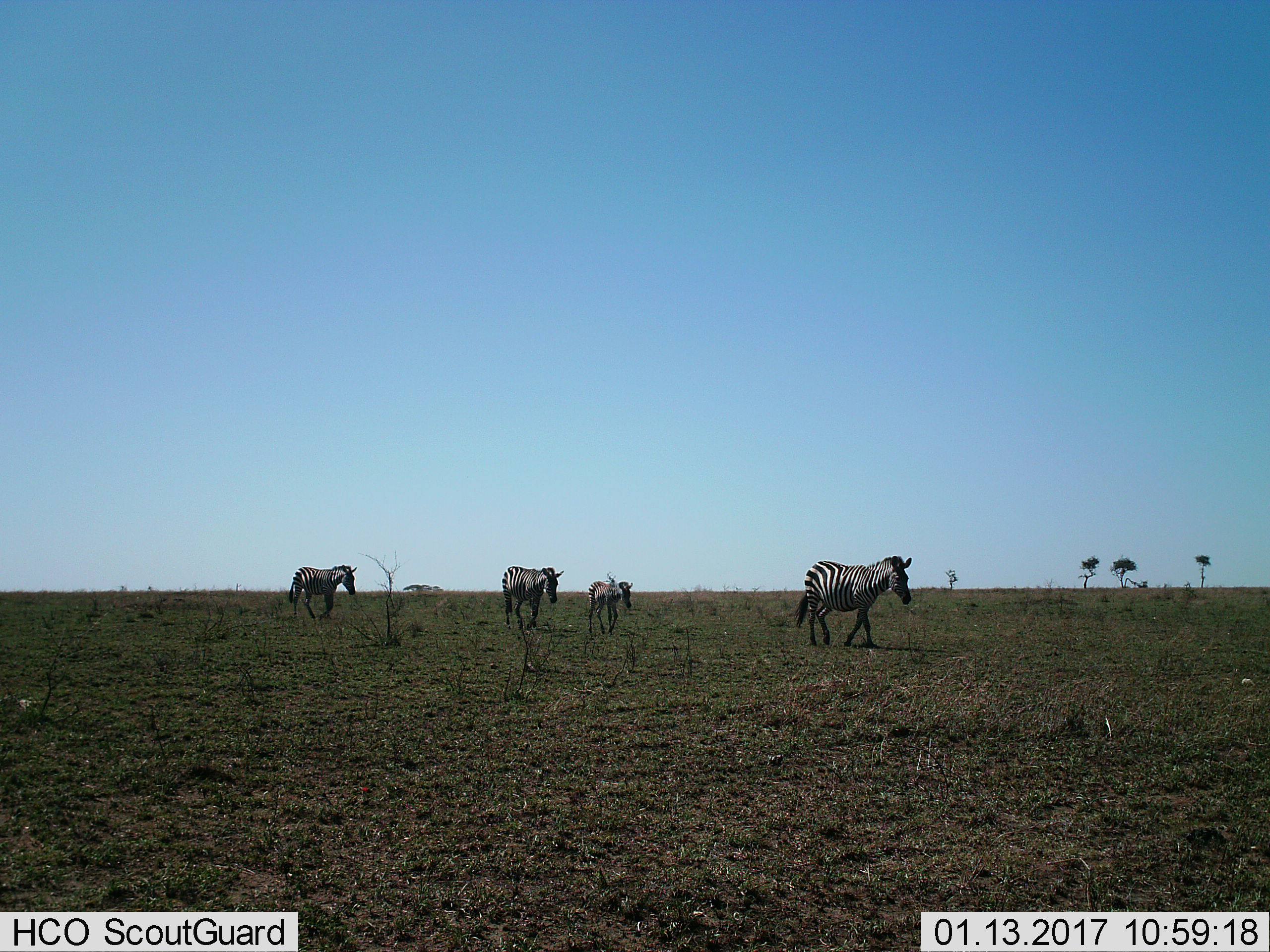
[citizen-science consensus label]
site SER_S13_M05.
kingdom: Animalia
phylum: Chordata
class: Mammalia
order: Perissodactyla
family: Equidae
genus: Equus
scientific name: Equus quagga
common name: plains zebra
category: zebraplains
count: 4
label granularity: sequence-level